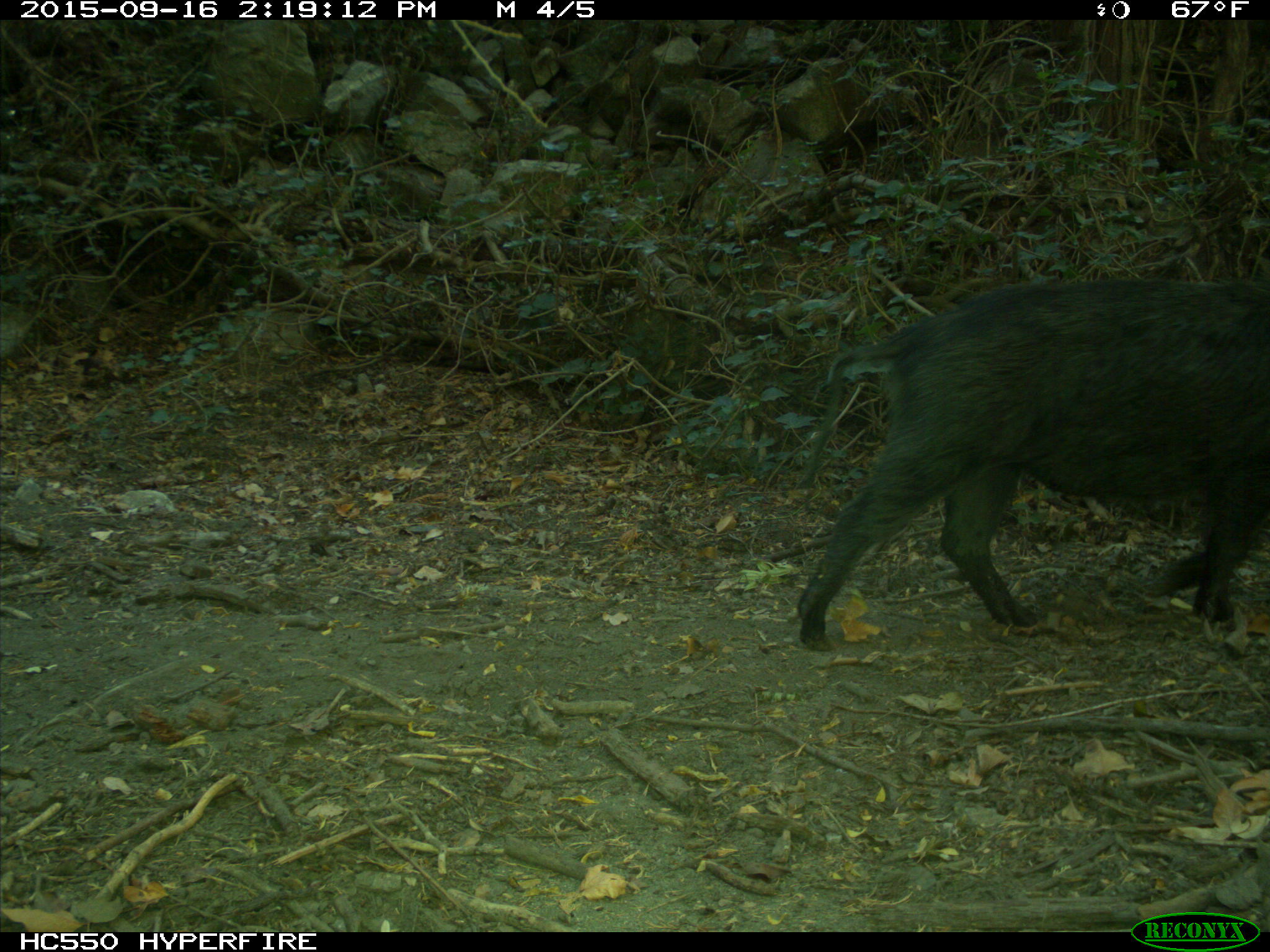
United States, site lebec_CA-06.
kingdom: Animalia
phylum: Chordata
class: Mammalia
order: Artiodactyla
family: Suidae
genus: Sus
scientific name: Sus scrofa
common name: wild boar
Sus scrofa (wild boar).